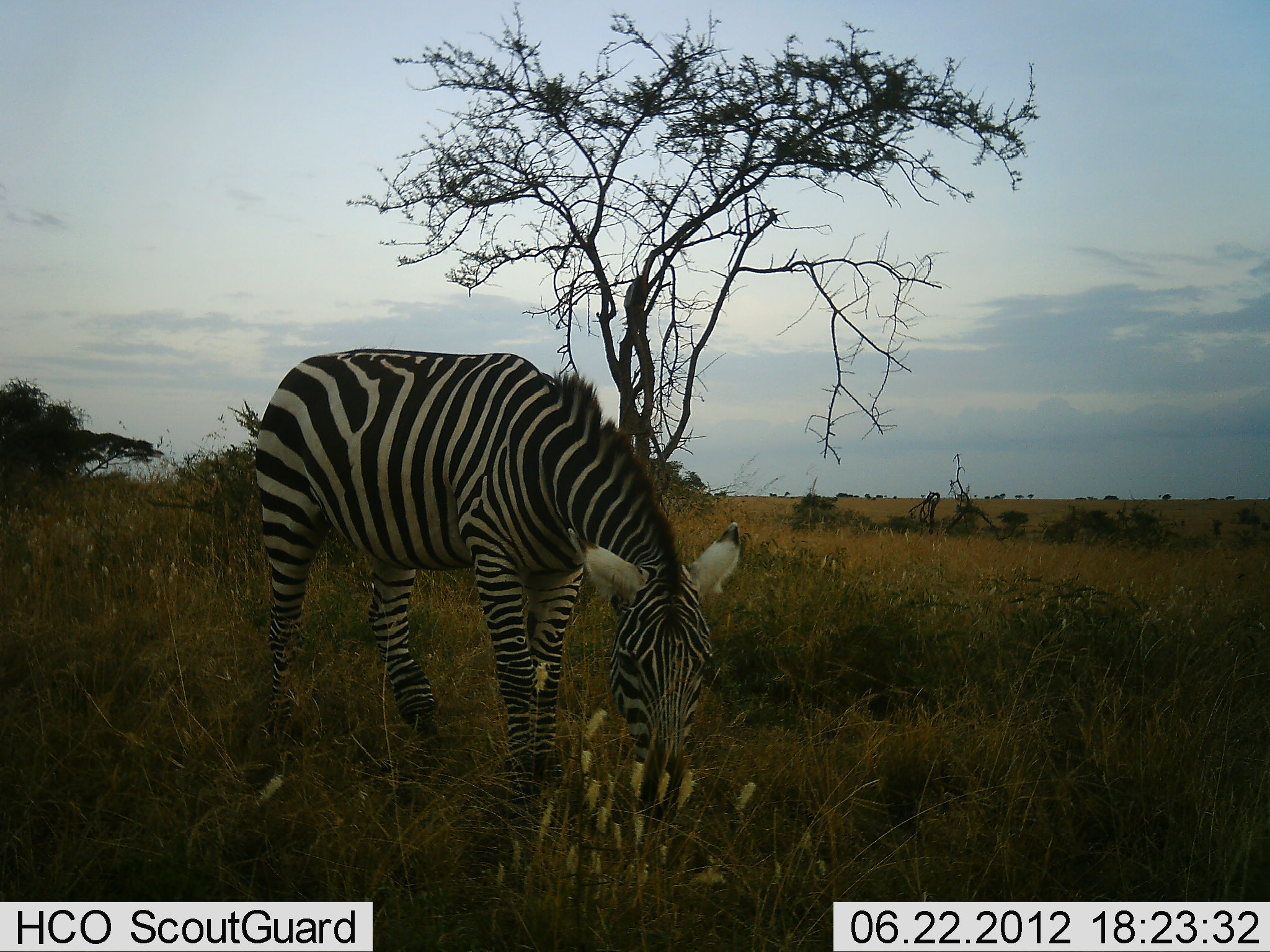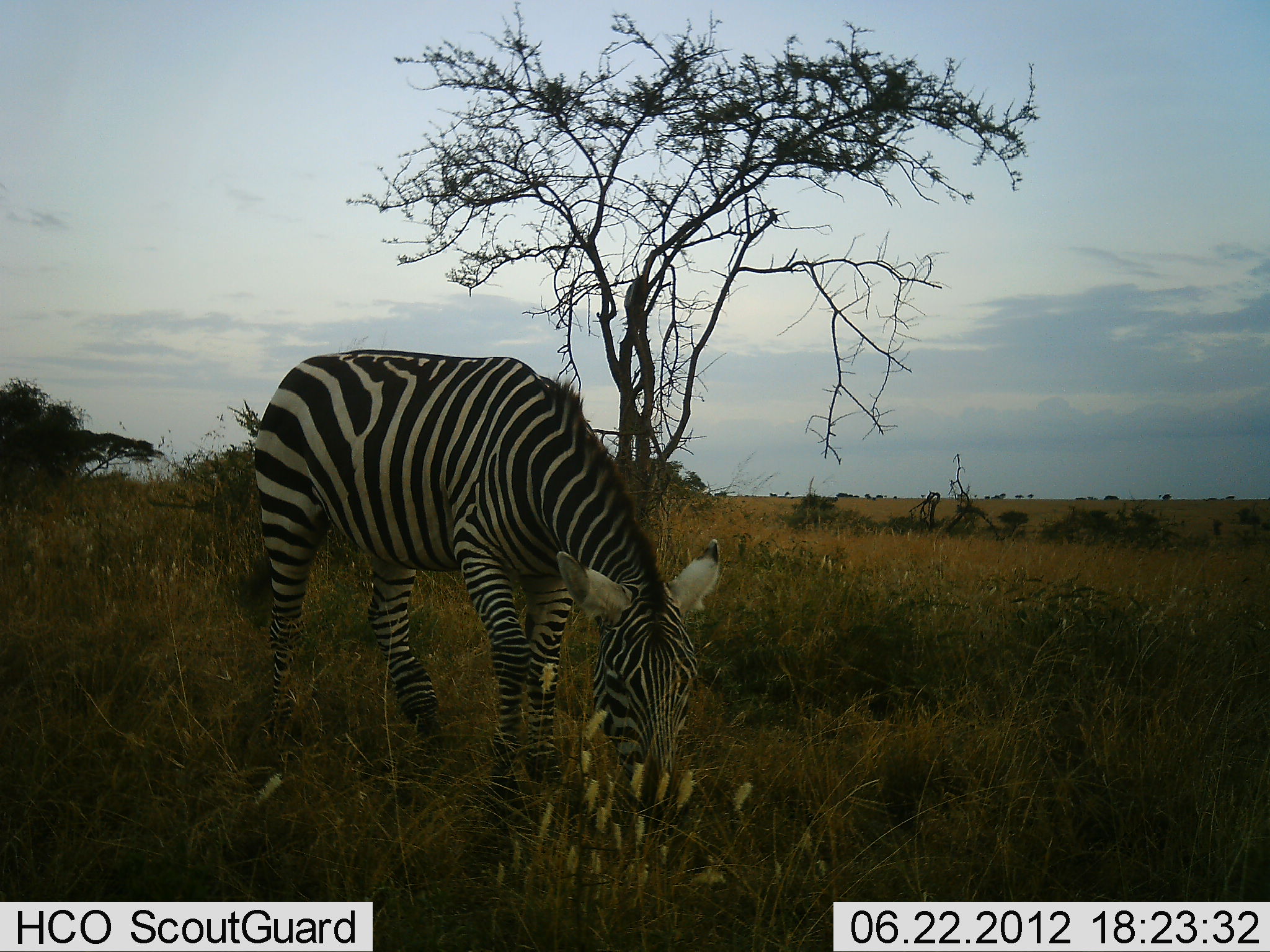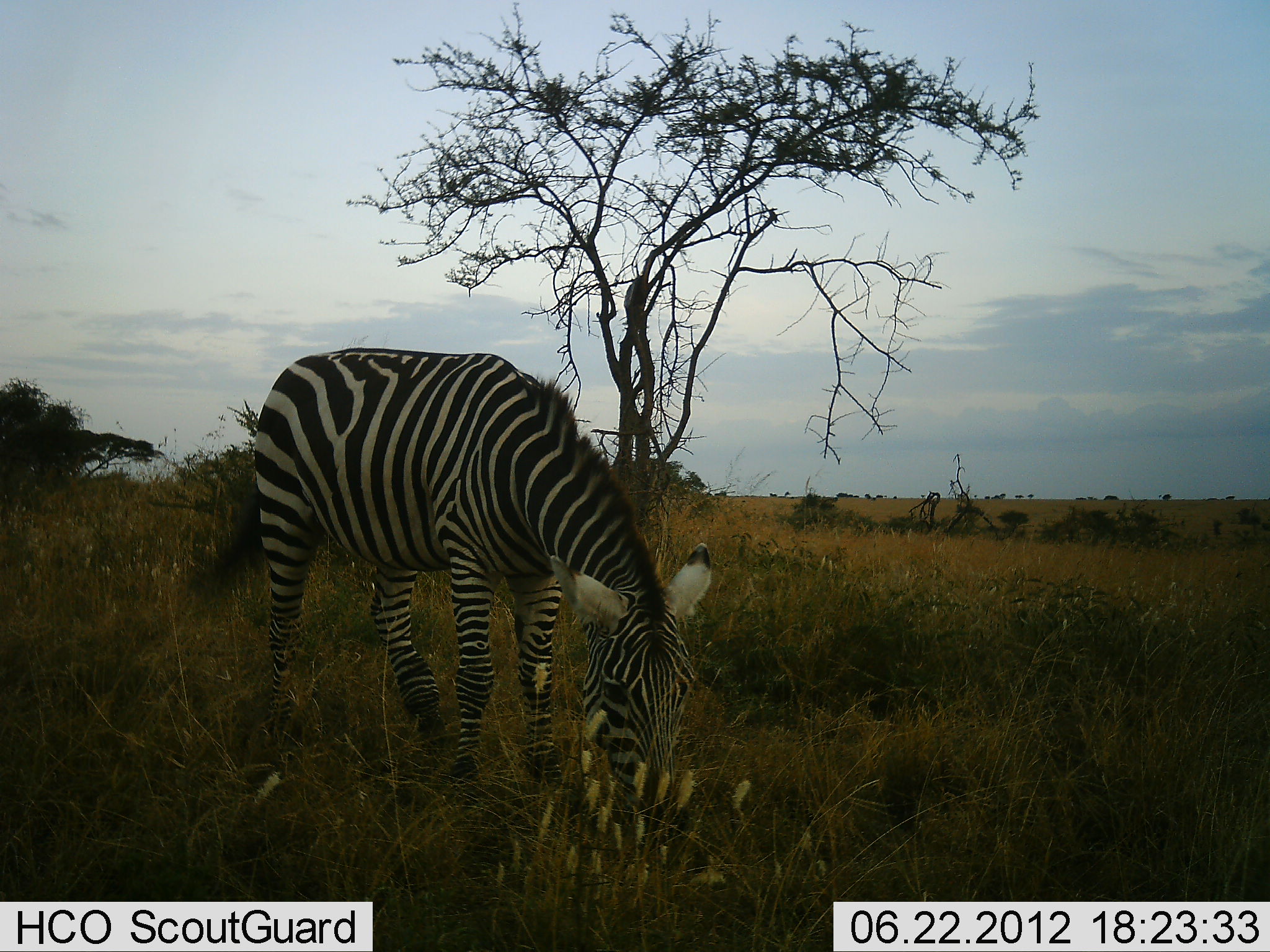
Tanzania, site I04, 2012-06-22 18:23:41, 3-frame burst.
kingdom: Animalia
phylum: Chordata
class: Mammalia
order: Perissodactyla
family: Equidae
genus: Equus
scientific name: Equus quagga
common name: plains zebra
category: zebra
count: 1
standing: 40%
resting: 0%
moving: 0%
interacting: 0%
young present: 0%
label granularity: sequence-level